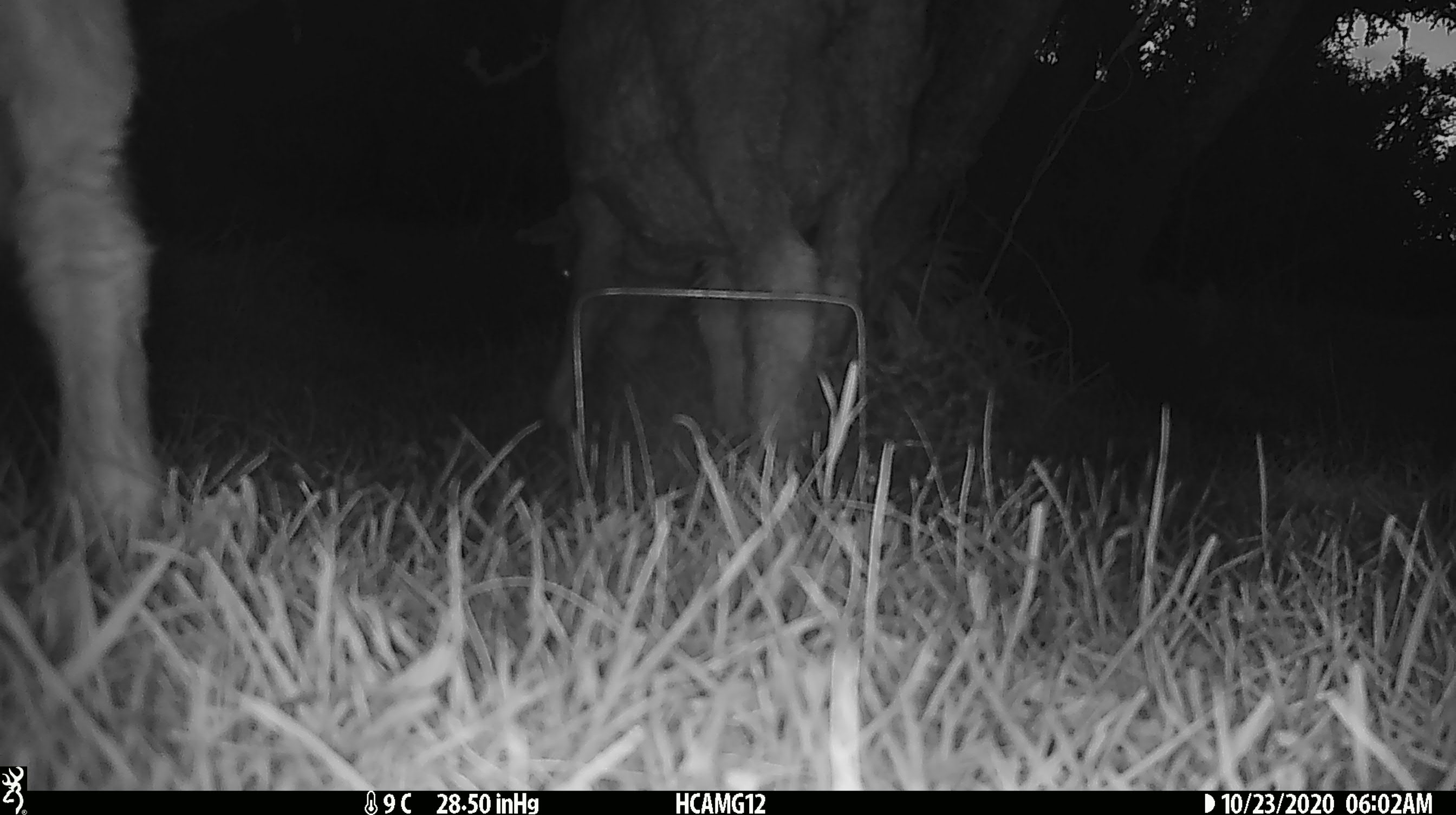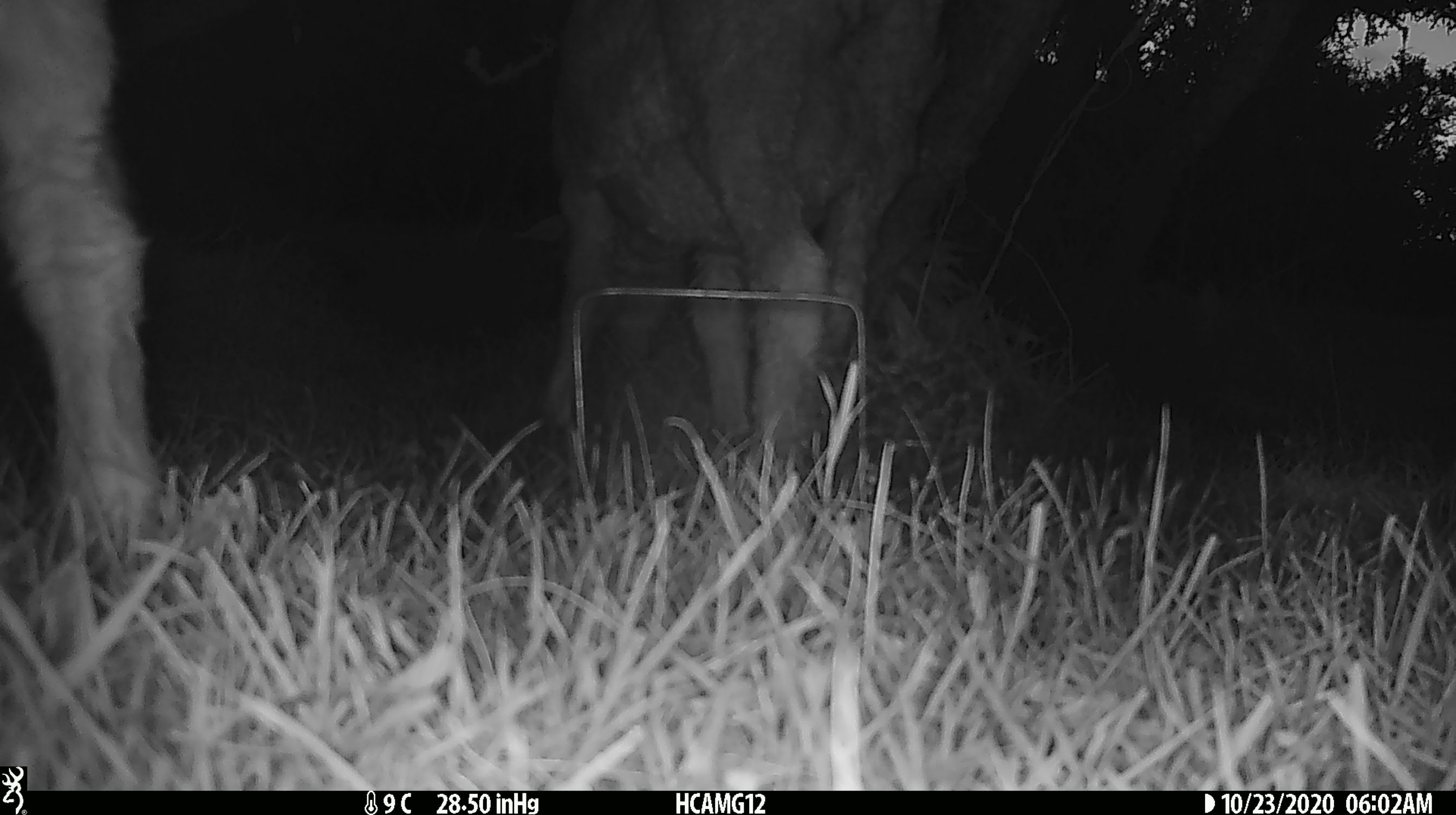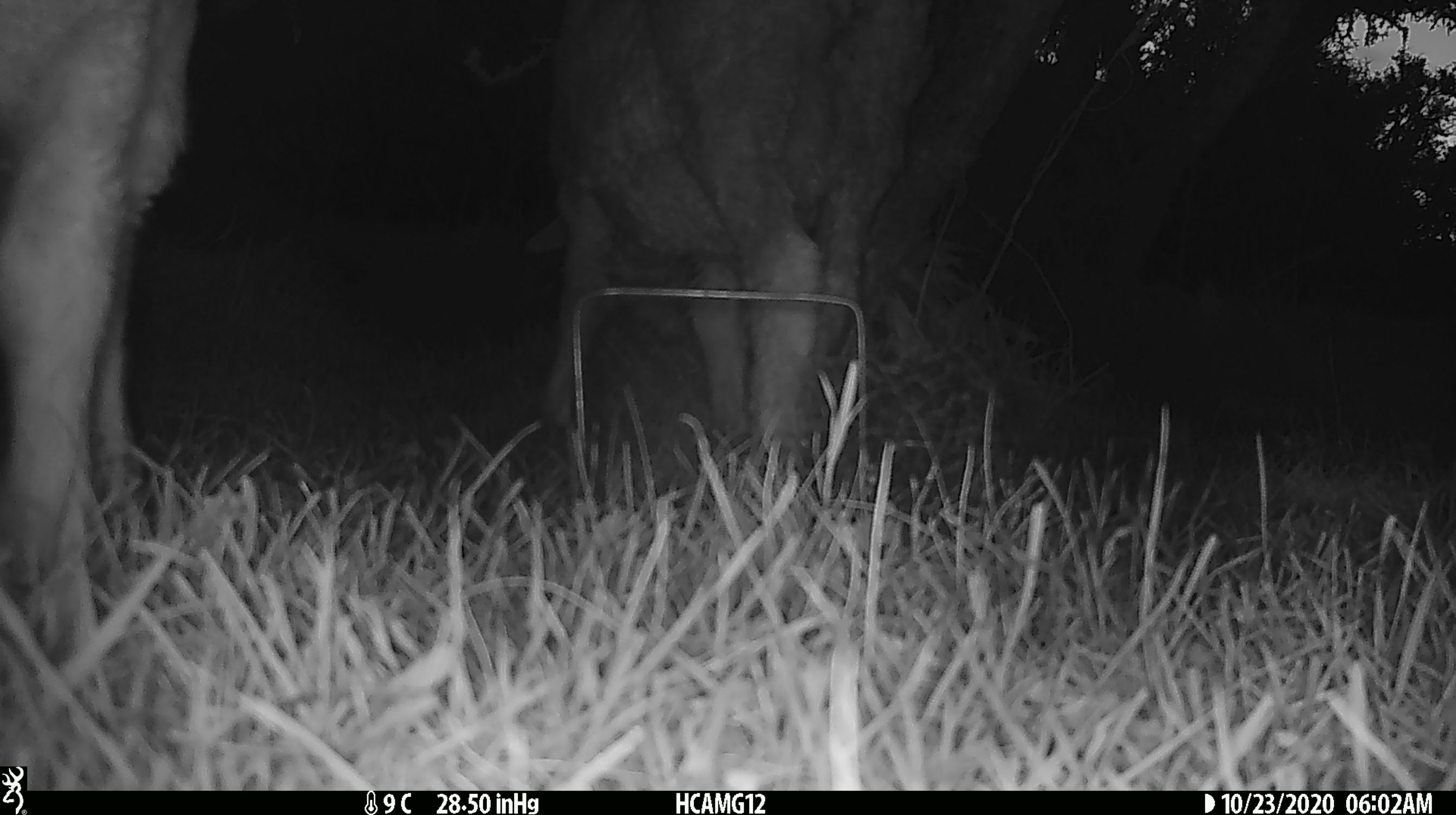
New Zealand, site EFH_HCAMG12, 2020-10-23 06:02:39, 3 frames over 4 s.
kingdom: Animalia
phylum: Chordata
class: Mammalia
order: Artiodactyla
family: Bovidae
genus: Ovis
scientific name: Ovis aries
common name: domestic sheep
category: sheep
Sheep (domestic sheep) (Ovis aries).